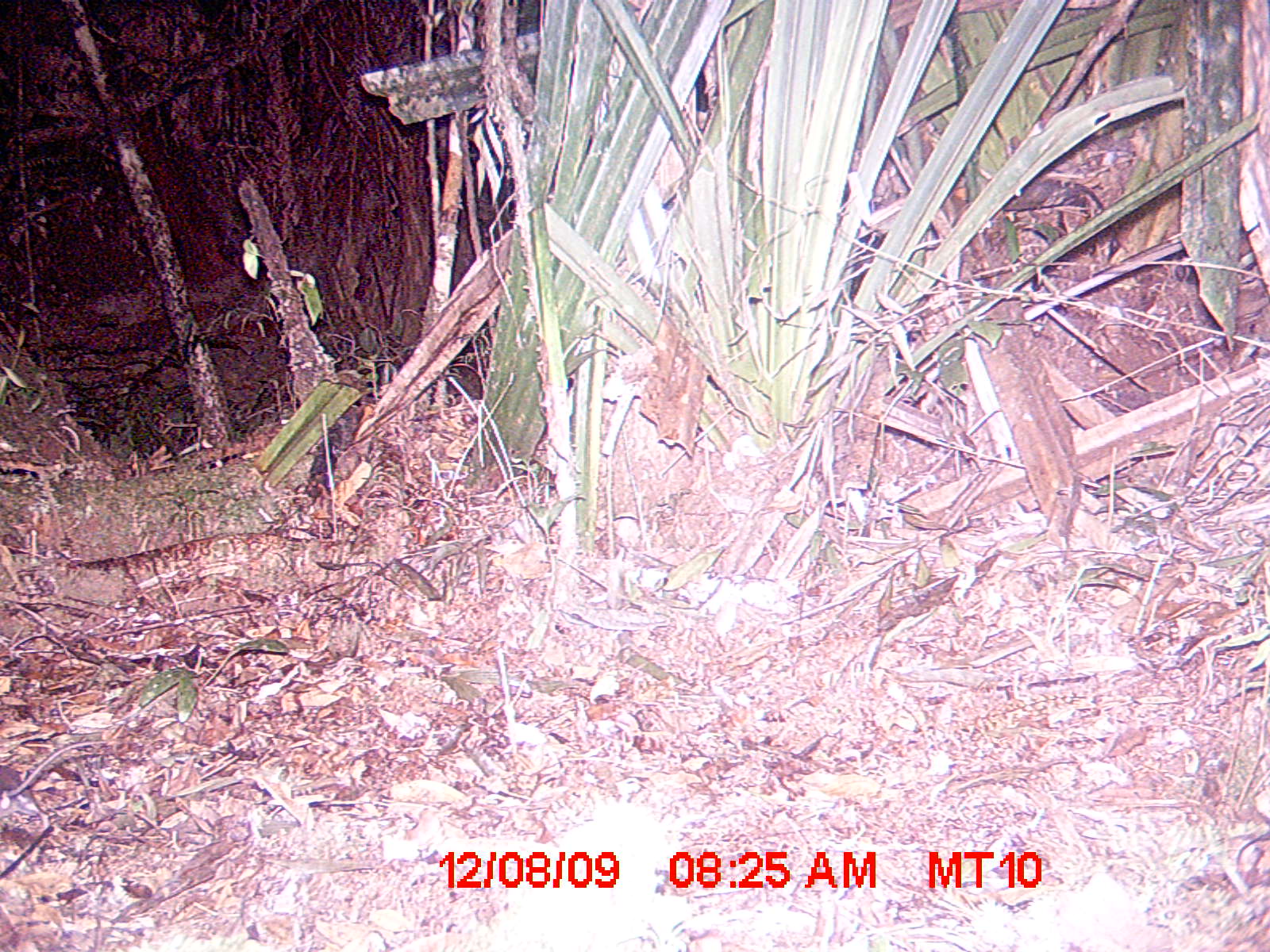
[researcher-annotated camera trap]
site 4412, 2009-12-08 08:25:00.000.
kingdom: Animalia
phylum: Chordata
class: Mammalia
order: Rodentia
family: Nesomyidae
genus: Eliurus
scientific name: Eliurus penicillatus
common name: white-tipped tufted-tailed rat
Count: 1.